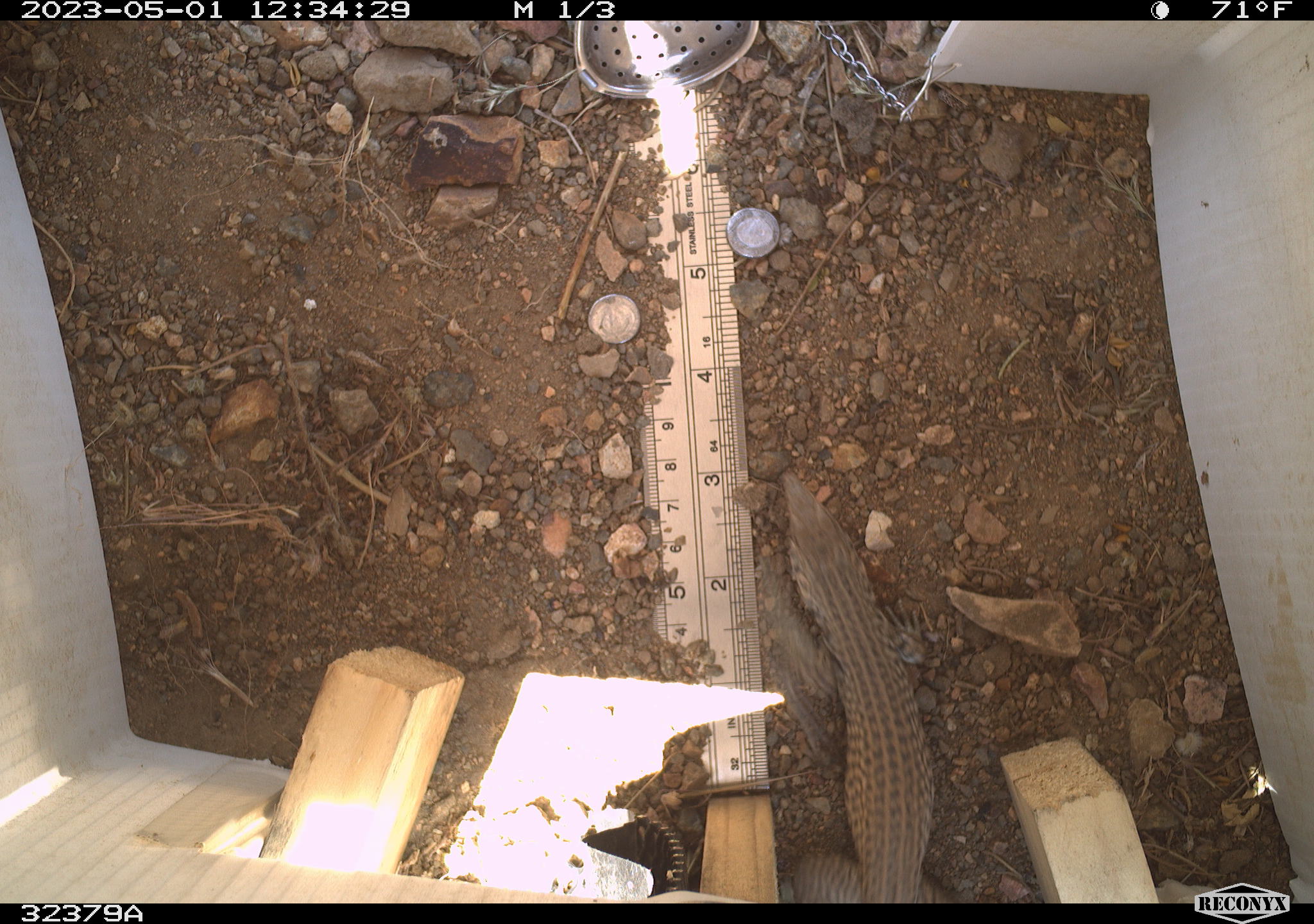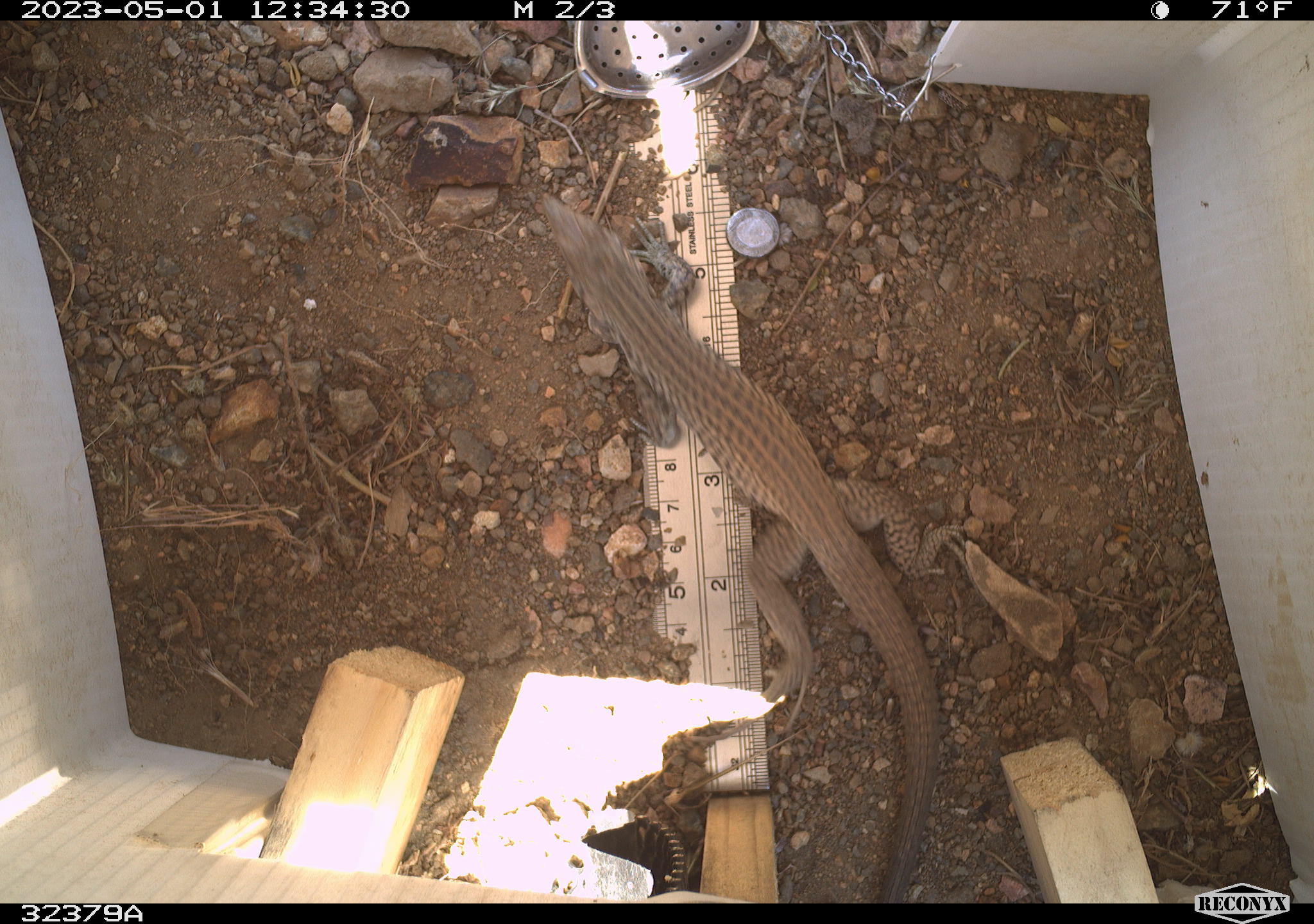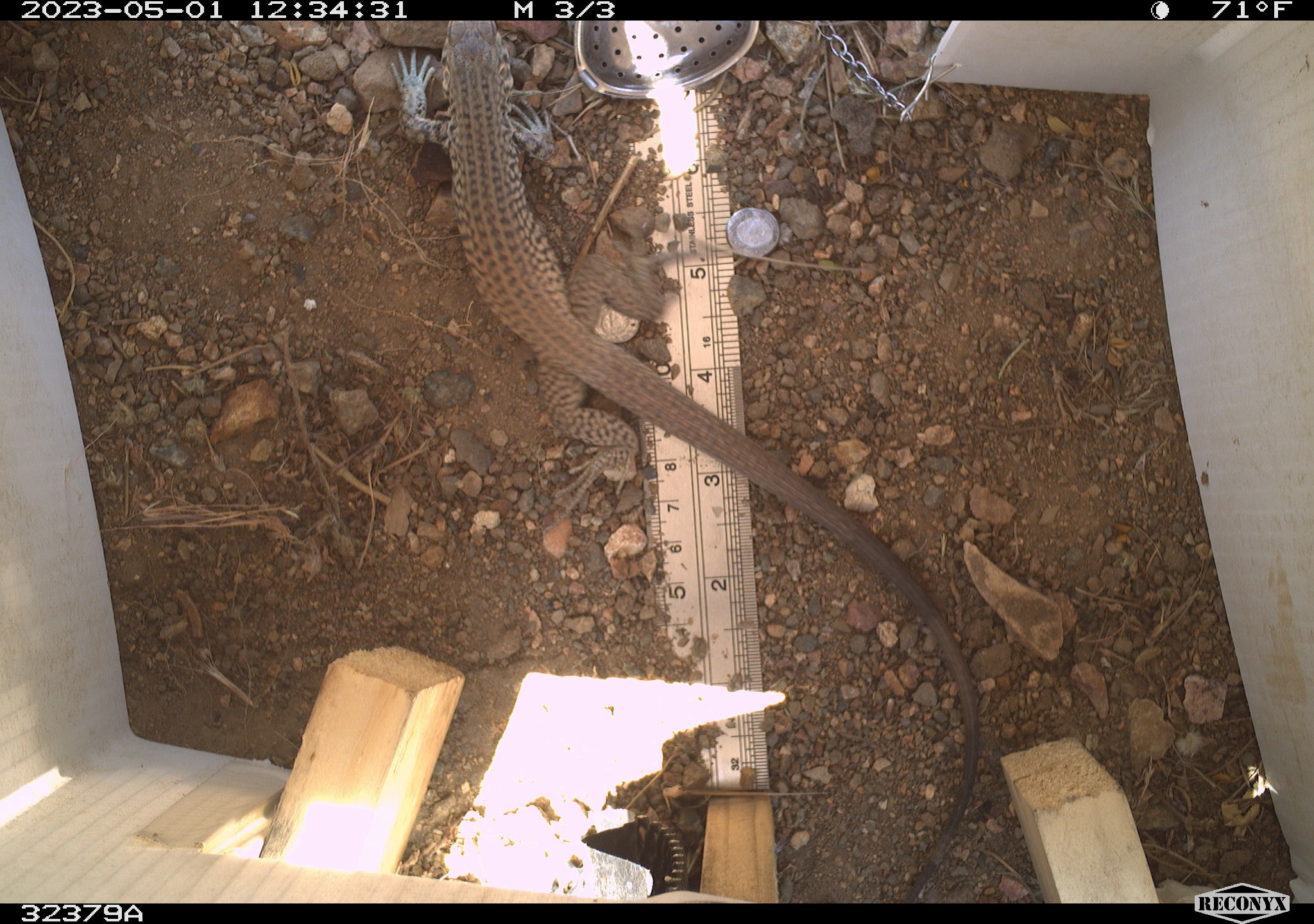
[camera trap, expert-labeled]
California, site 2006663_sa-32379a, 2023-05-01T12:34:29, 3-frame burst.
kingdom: Animalia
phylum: Chordata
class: Reptilia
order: Squamata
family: Teiidae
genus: Aspidoscelis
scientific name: Aspidoscelis tigris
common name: western whiptail